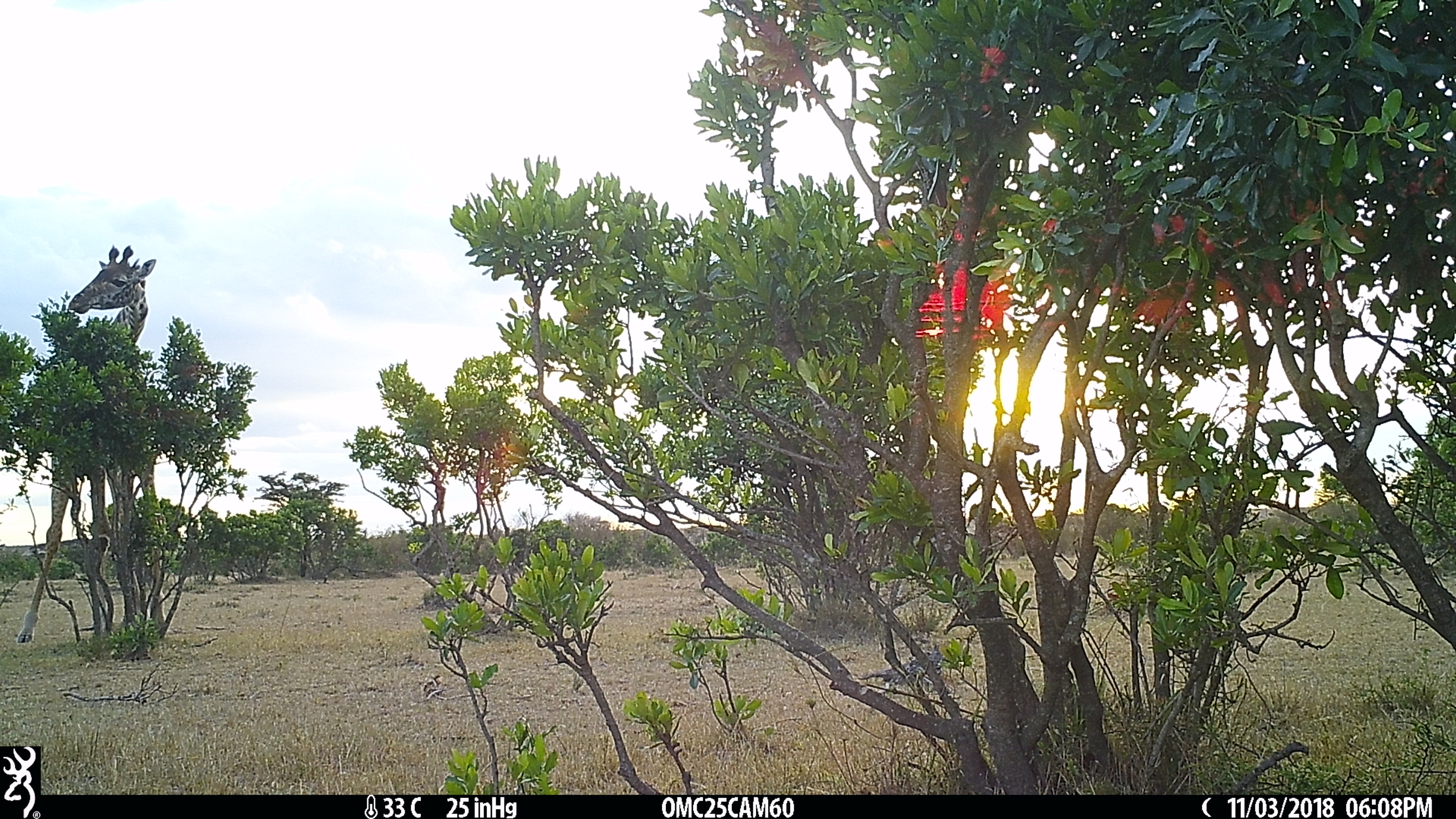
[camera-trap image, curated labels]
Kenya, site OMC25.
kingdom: Animalia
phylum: Chordata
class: Mammalia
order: Artiodactyla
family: Giraffidae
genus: Giraffa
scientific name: Giraffa camelopardalis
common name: northern giraffe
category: giraffe